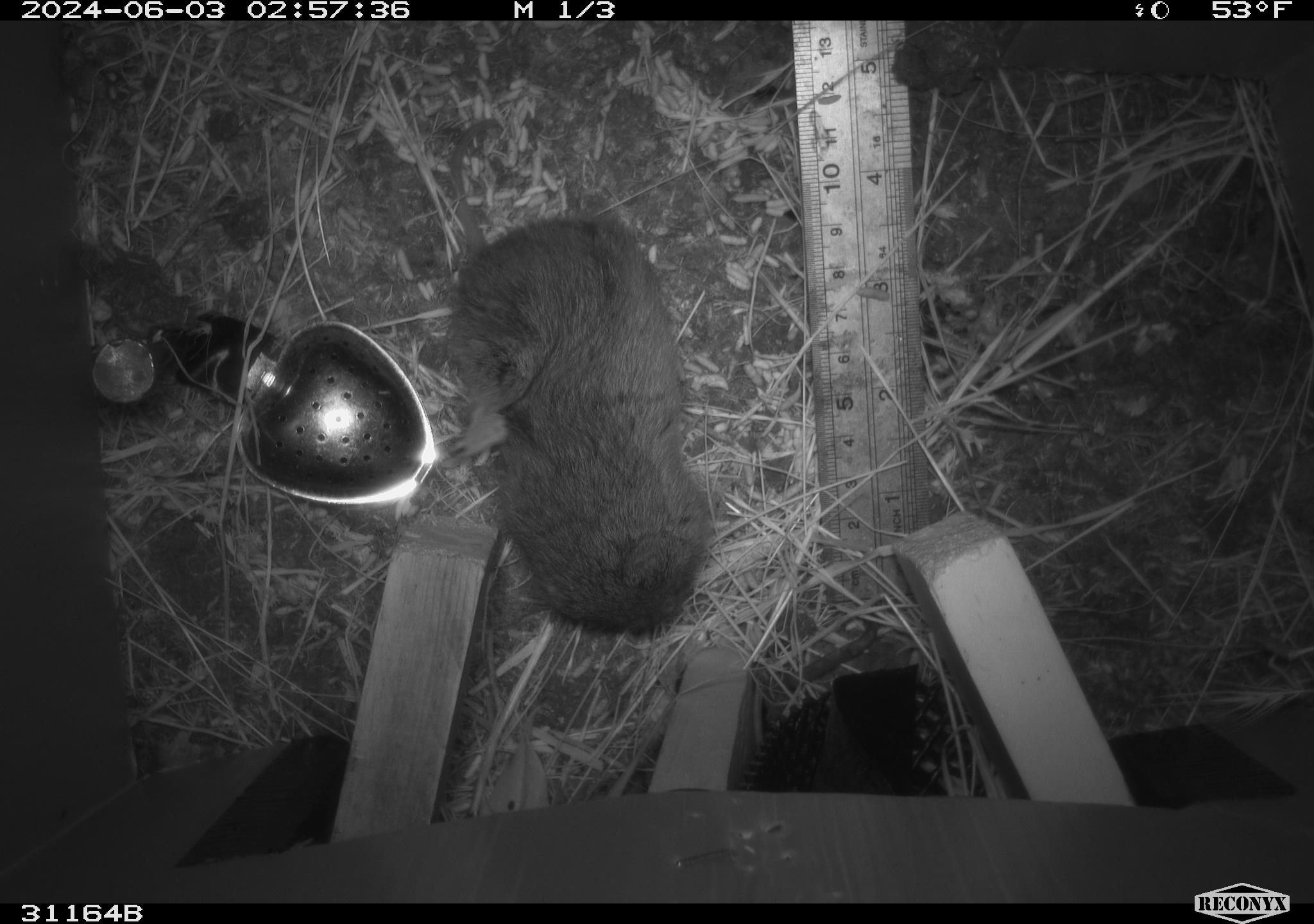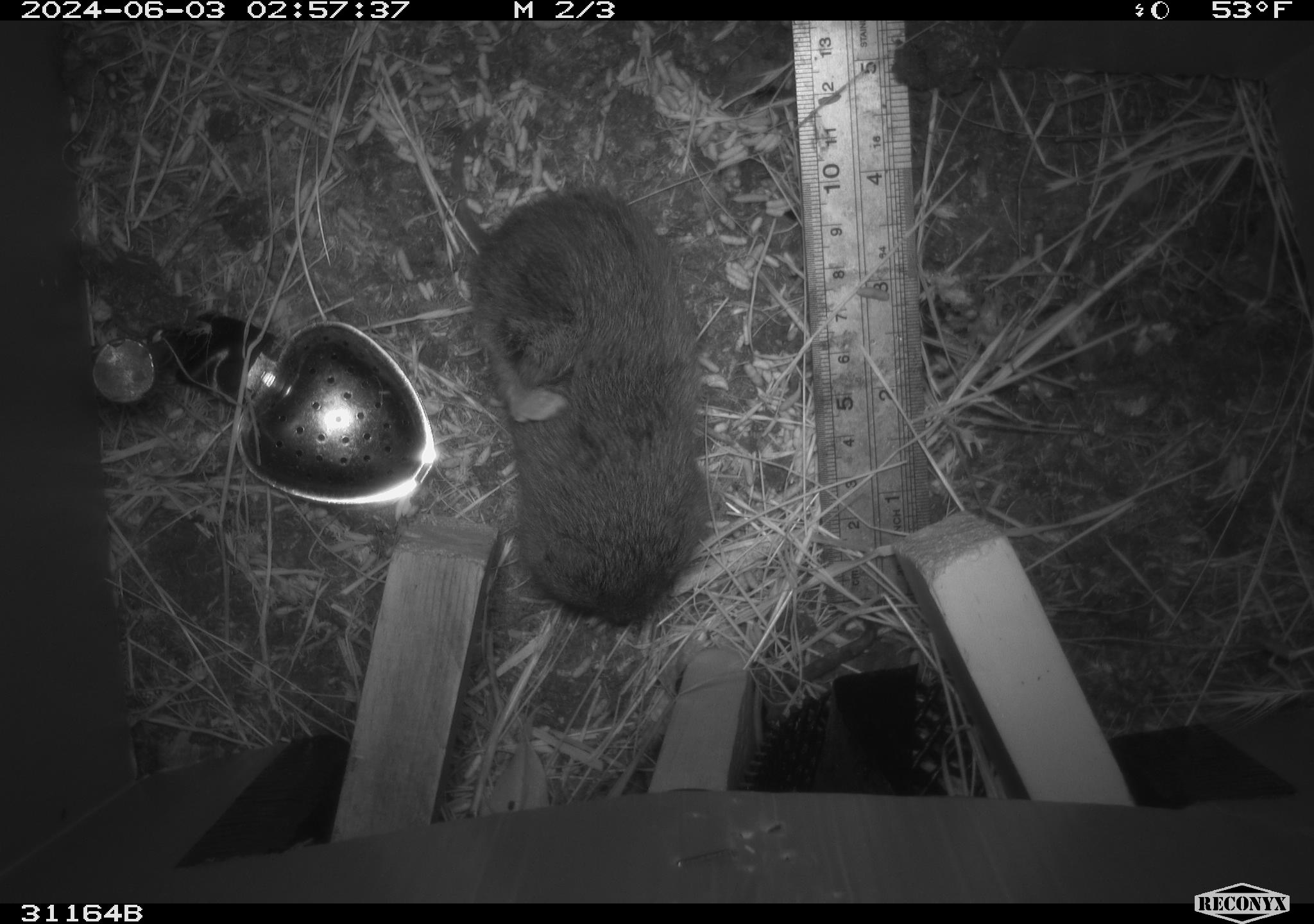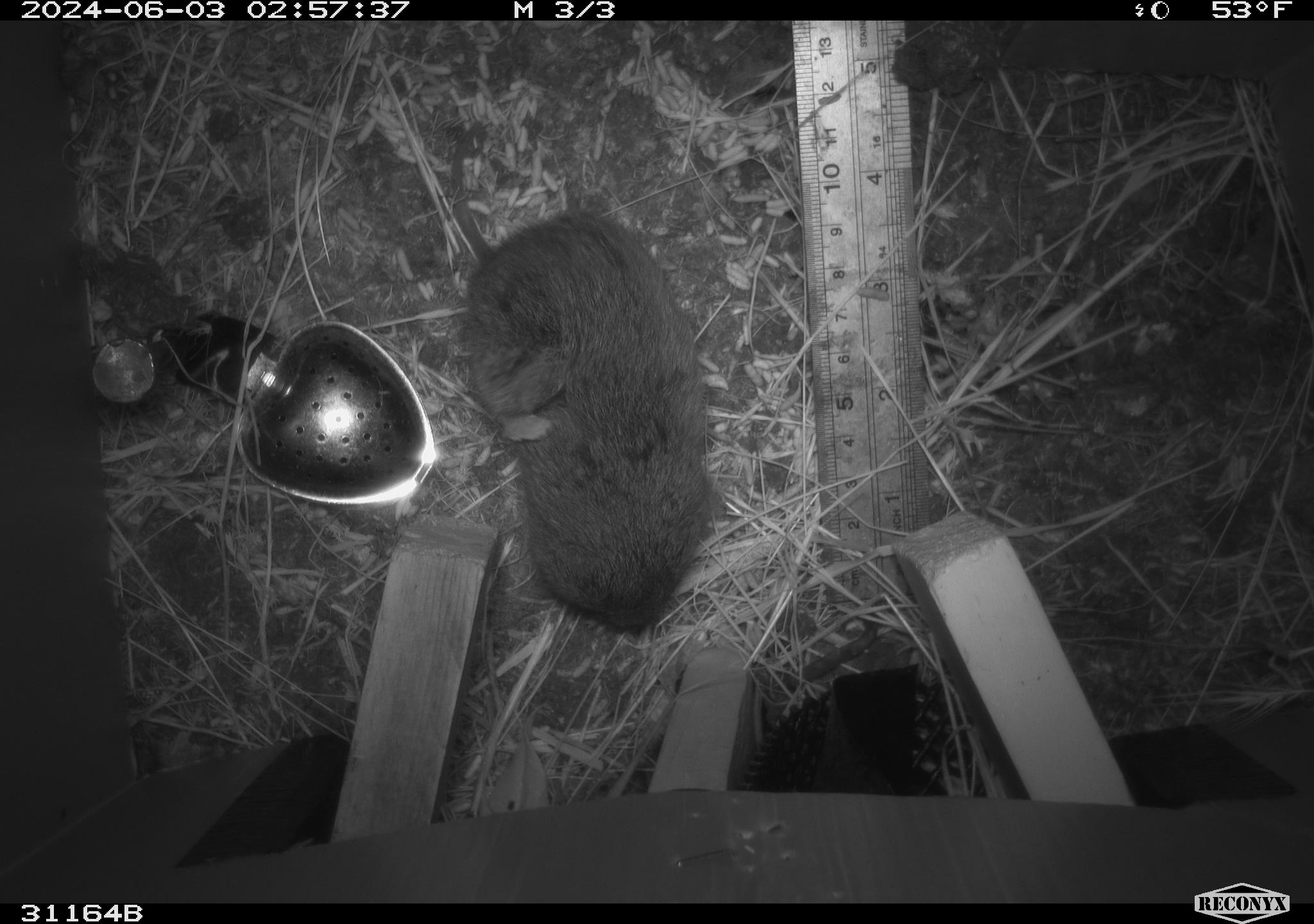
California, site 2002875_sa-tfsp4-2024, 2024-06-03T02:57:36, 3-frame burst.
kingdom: Animalia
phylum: Chordata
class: Mammalia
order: Rodentia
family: Cricetidae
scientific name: Arvicolinae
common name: voles, lemmings, and muskrats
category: arvicolinae subfamily